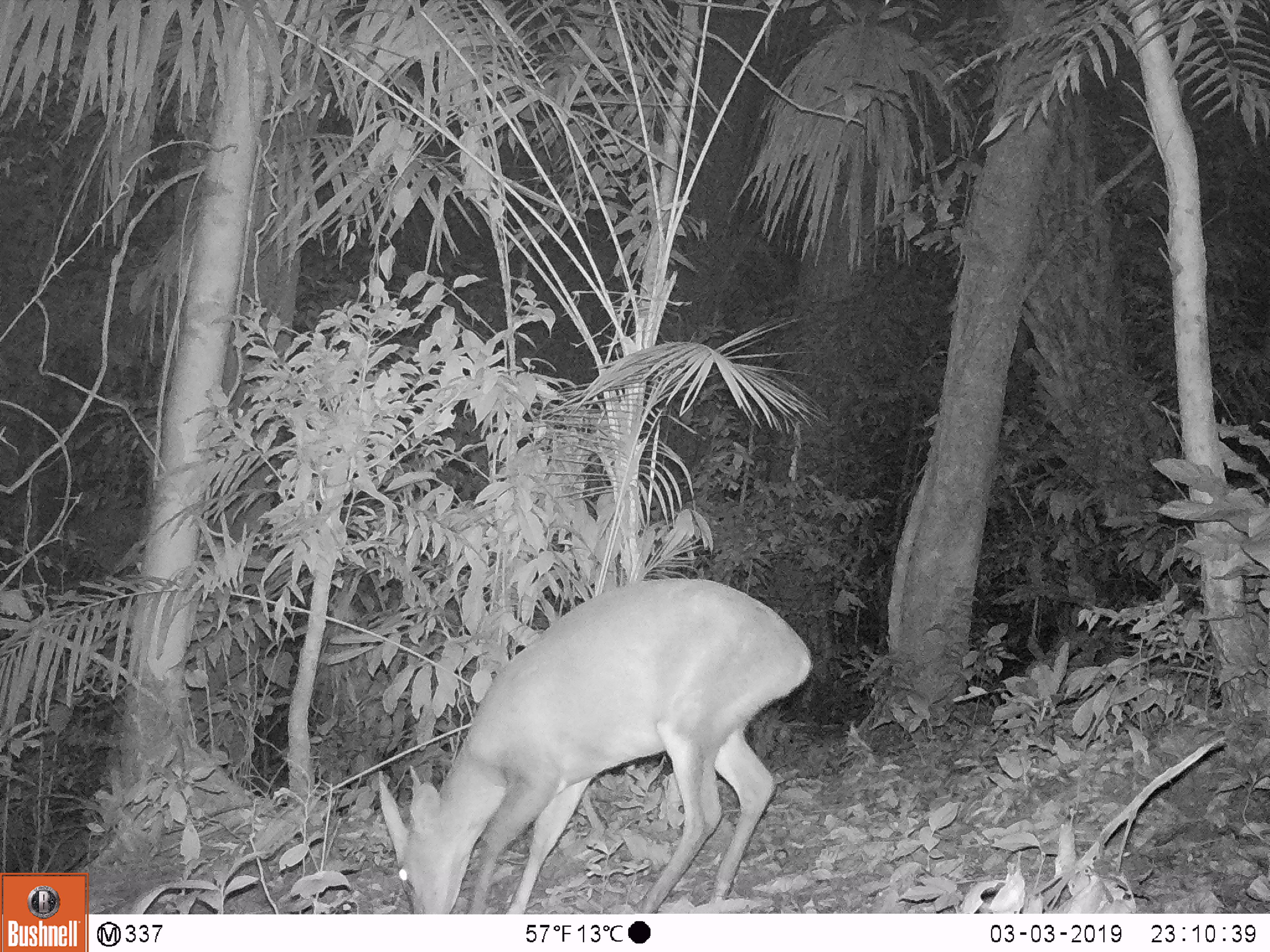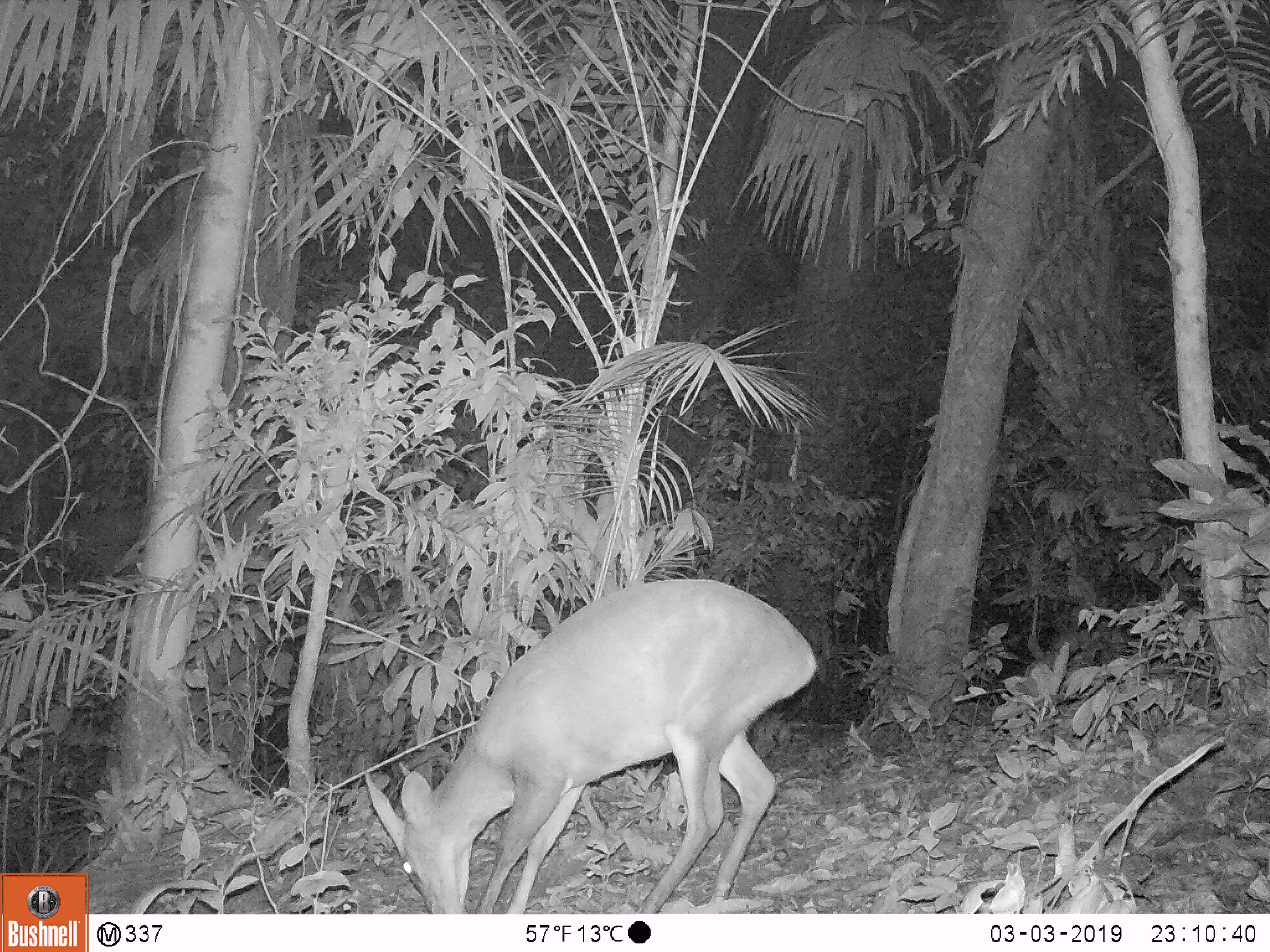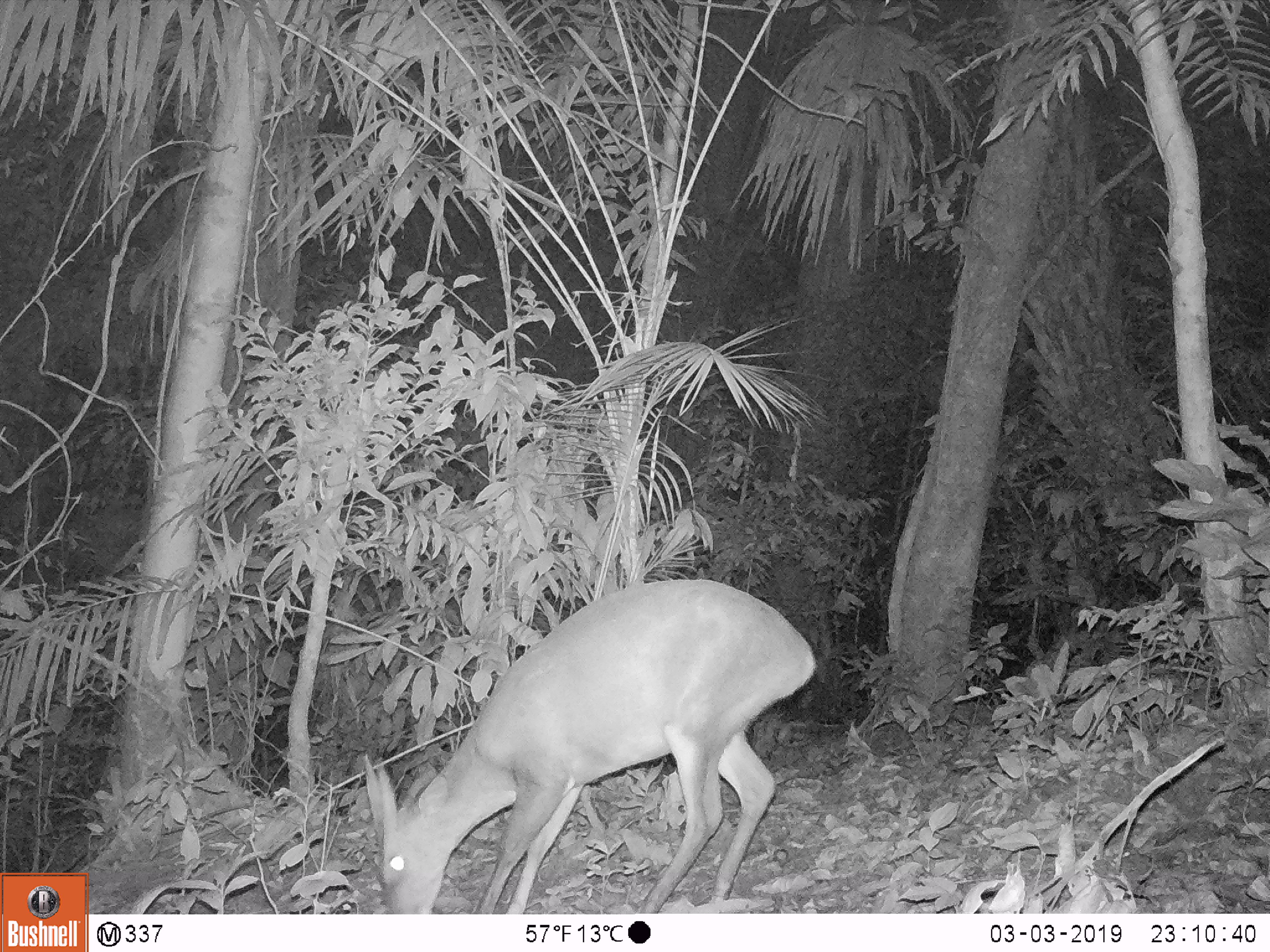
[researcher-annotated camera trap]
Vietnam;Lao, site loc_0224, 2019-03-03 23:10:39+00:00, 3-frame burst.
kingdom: Animalia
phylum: Chordata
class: Mammalia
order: Artiodactyla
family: Cervidae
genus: Muntiacus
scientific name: Muntiacus vuquangensis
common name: large-antlered muntjac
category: large antlered muntjac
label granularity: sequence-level